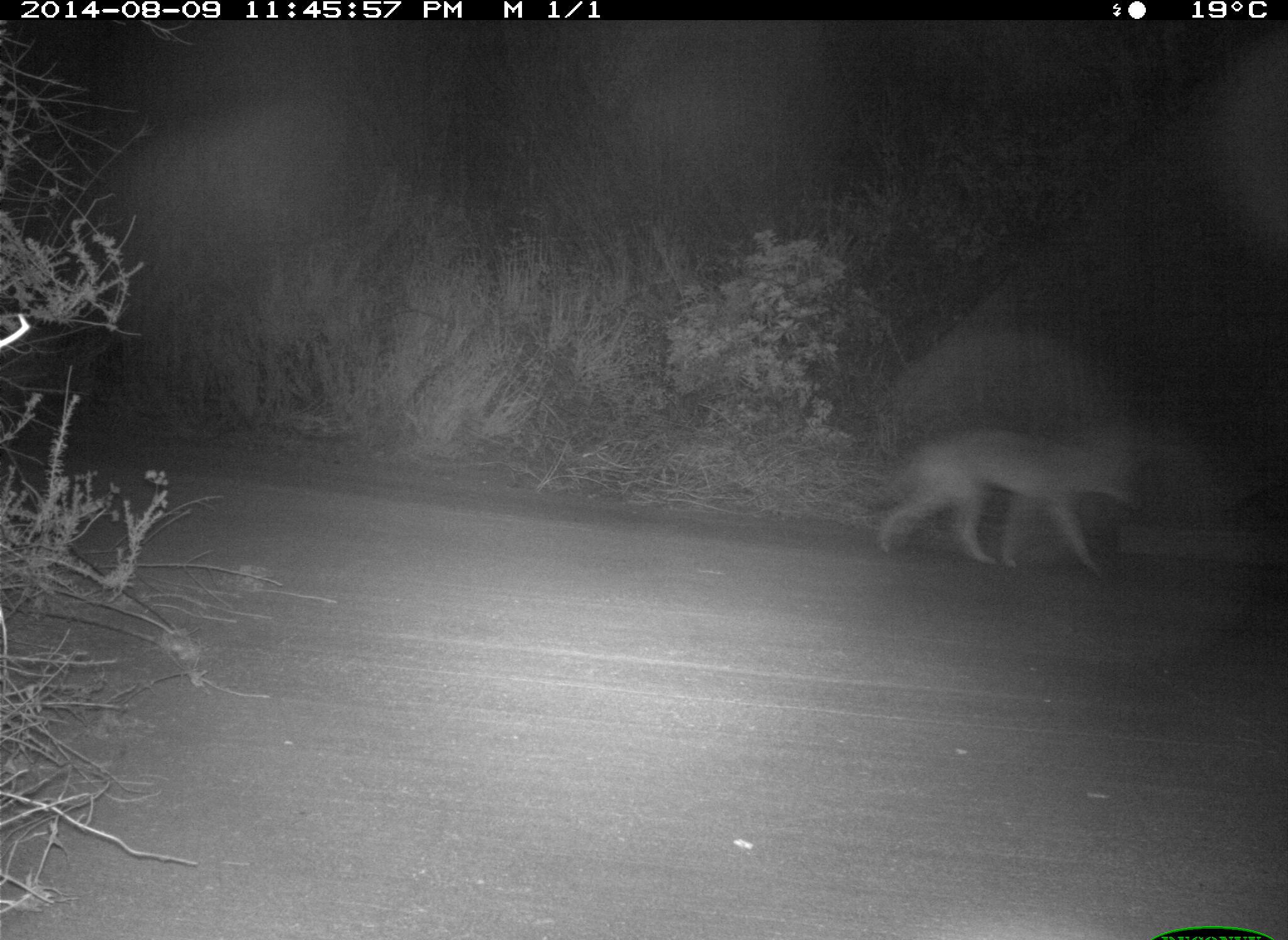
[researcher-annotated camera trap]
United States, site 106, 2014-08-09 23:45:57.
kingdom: Animalia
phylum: Chordata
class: Mammalia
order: Carnivora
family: Canidae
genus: Canis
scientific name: Canis latrans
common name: coyote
Coyote (Canis latrans).